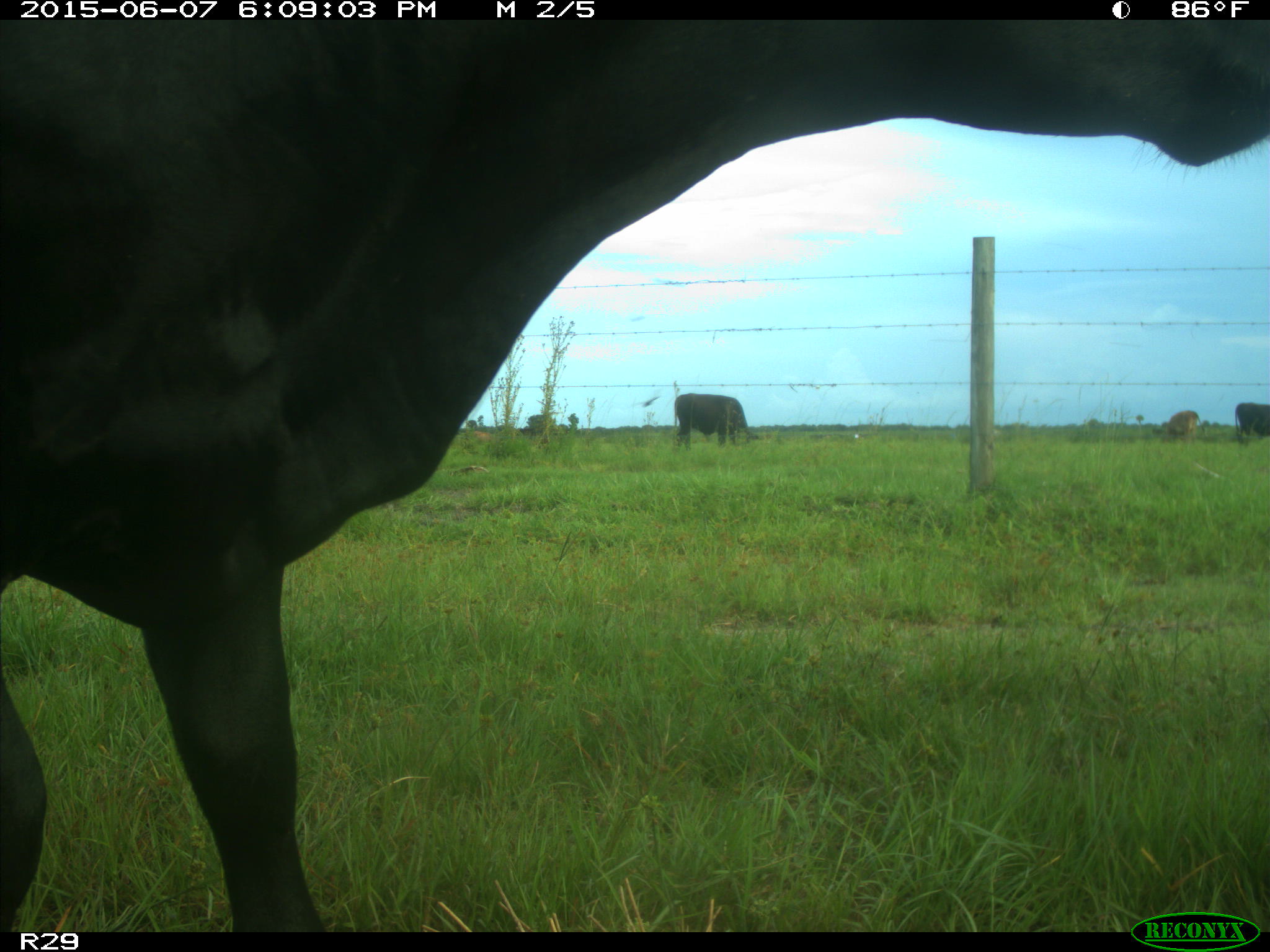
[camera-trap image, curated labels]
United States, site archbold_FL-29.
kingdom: Animalia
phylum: Chordata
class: Mammalia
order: Artiodactyla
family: Bovidae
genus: Bos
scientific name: Bos taurus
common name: domestic cow